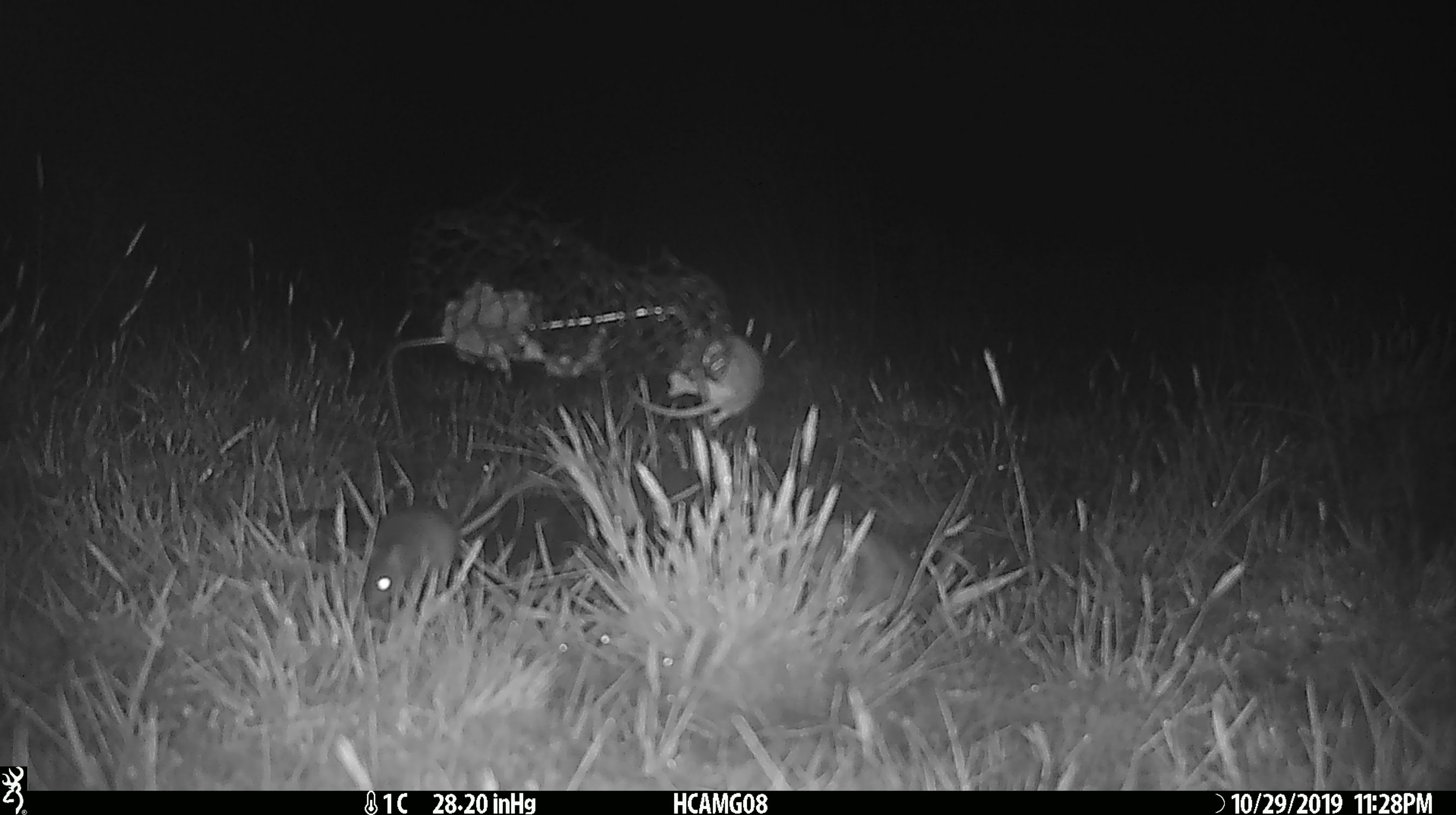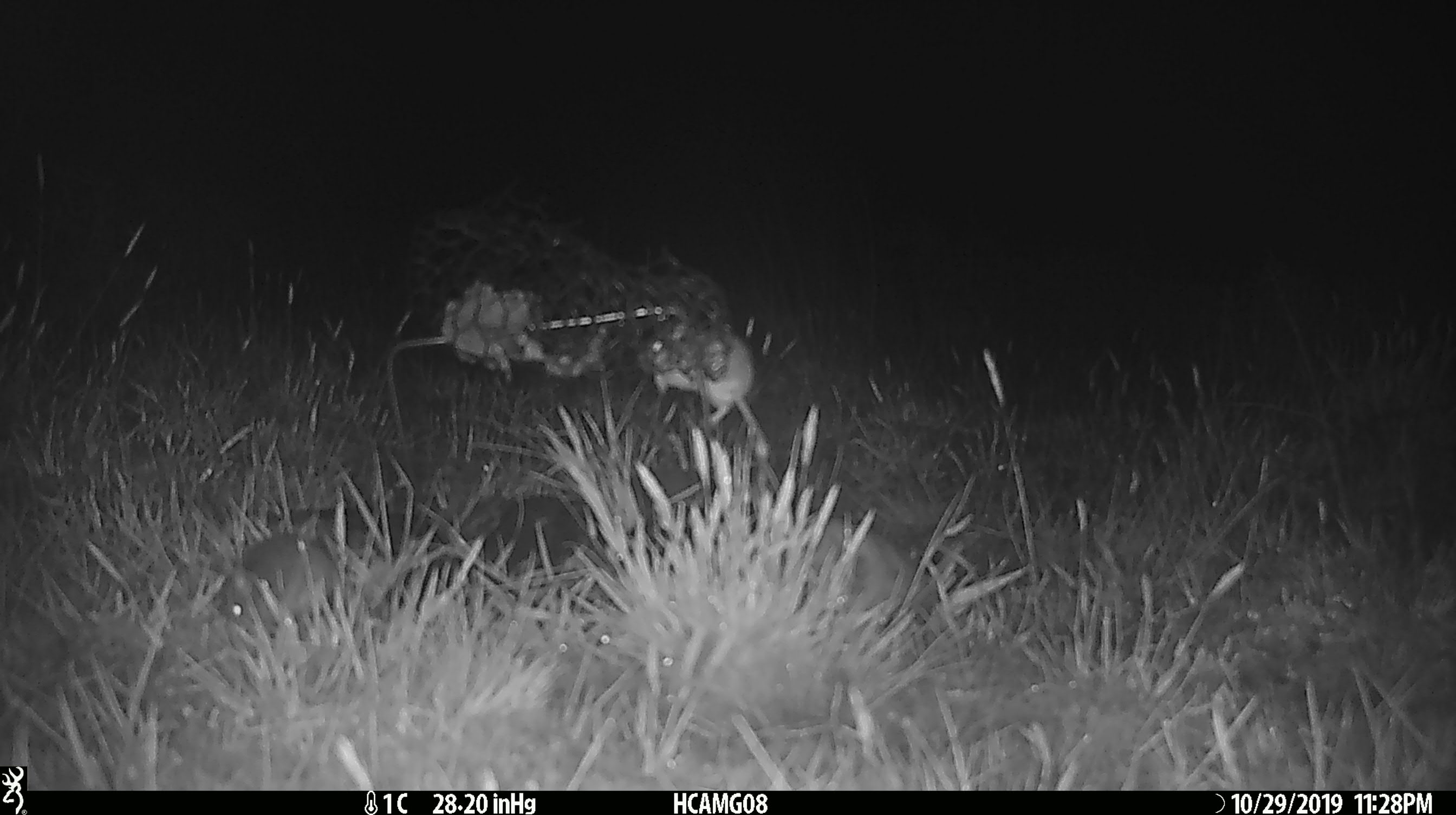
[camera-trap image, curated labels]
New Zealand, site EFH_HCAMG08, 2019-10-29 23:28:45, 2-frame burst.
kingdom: Animalia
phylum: Chordata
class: Mammalia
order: Rodentia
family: Muridae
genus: Mus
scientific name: Mus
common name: mouse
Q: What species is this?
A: Mouse (Mus).